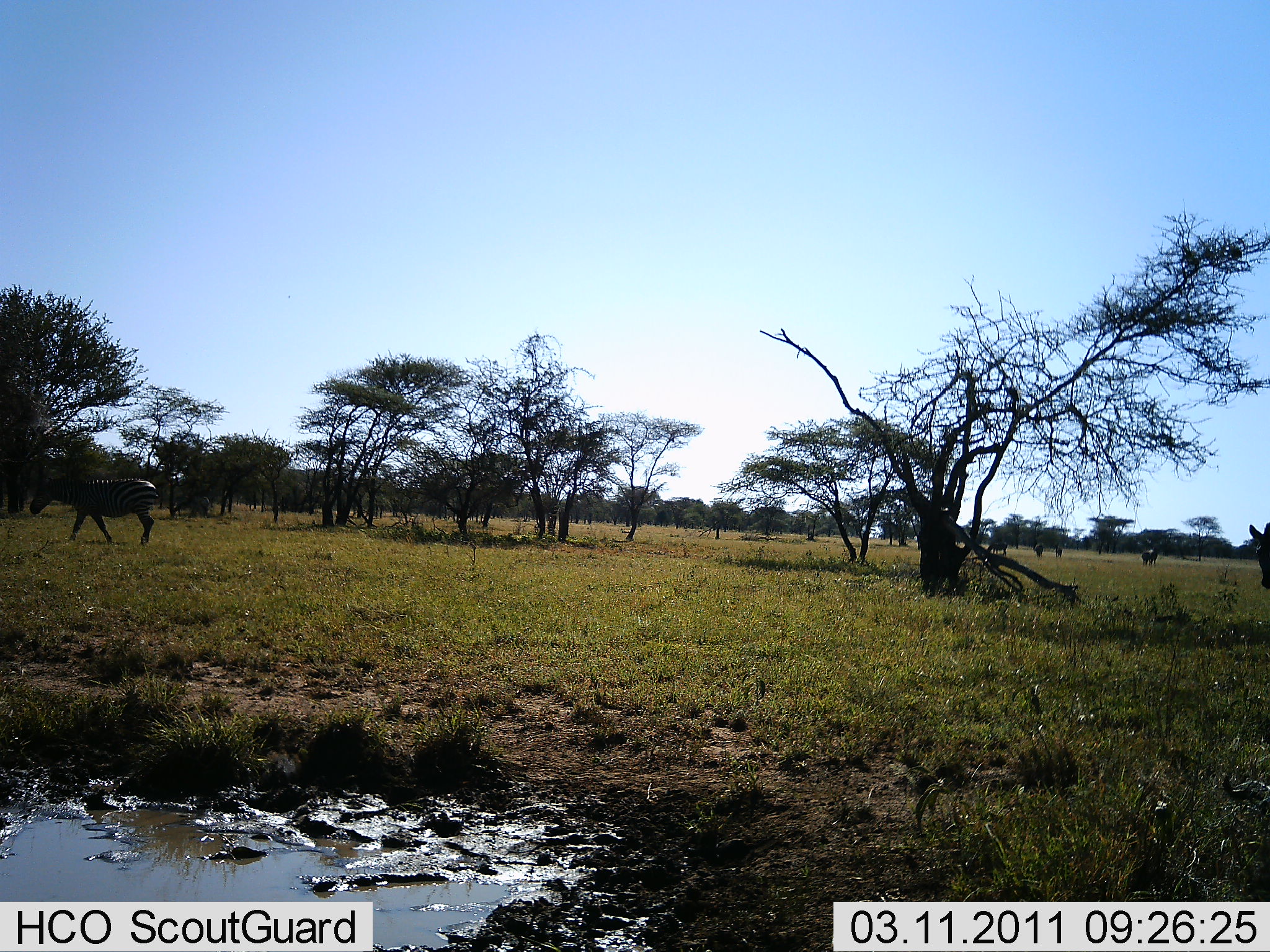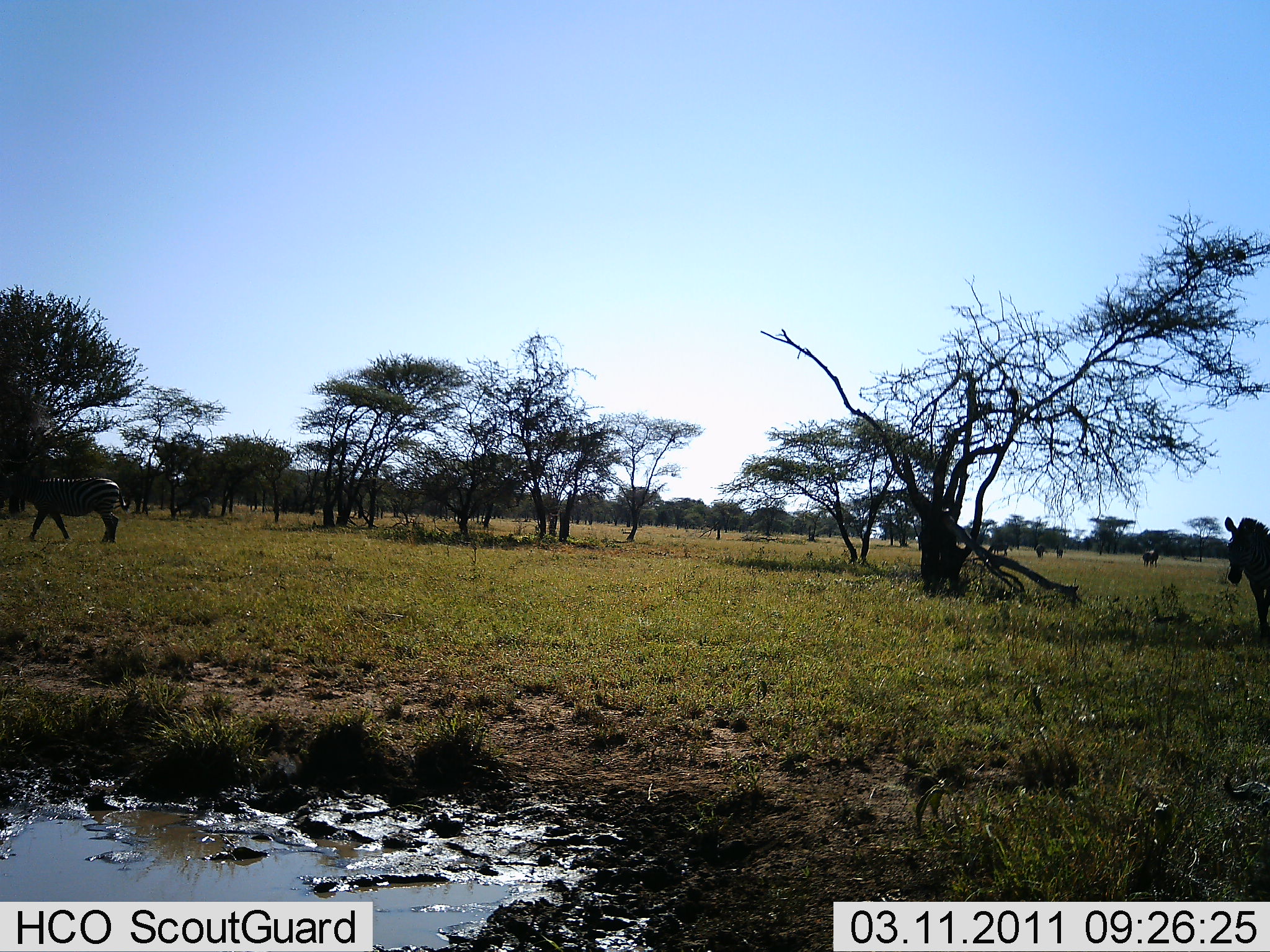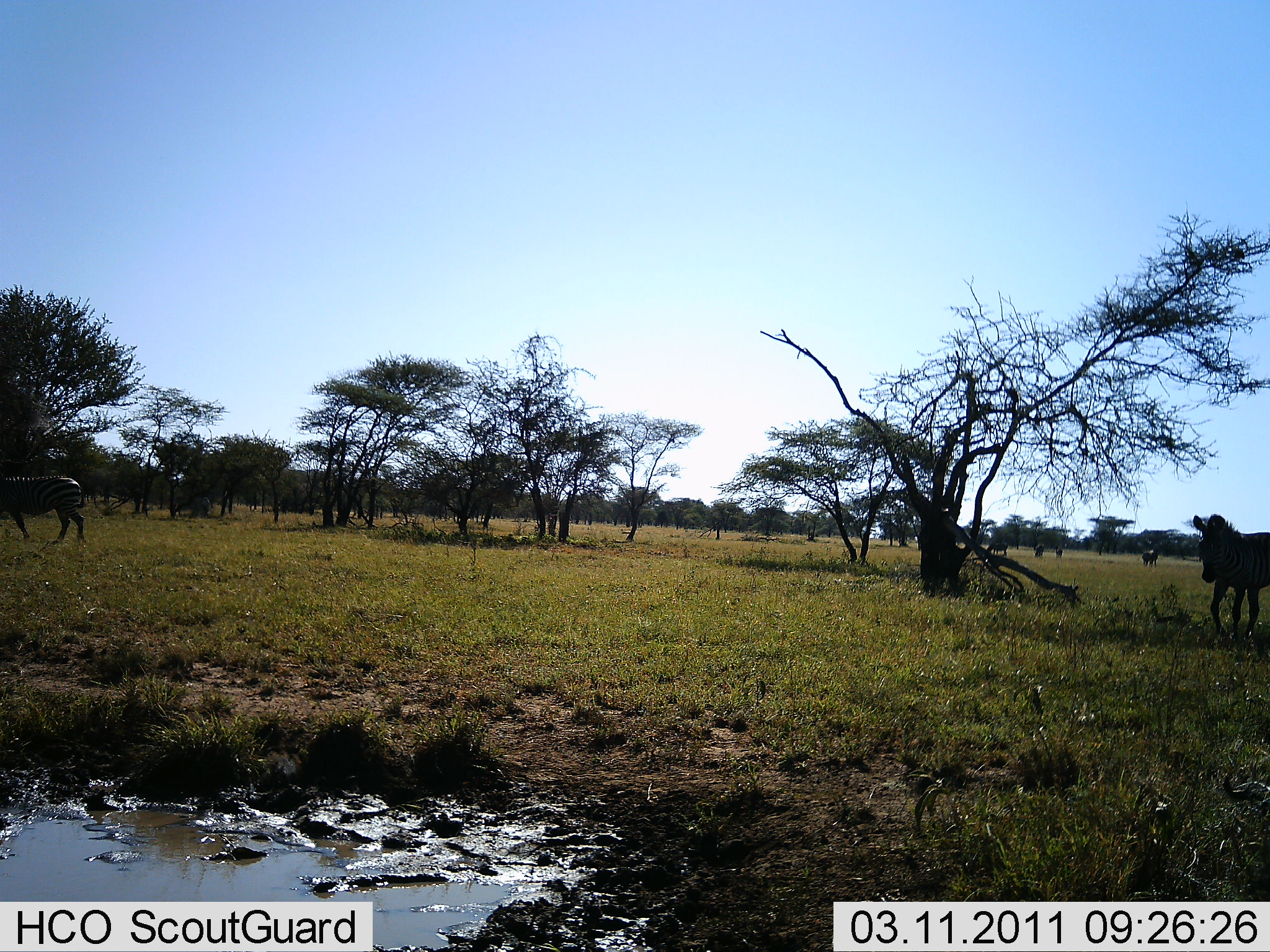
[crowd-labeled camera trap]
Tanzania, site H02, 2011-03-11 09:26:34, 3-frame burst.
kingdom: Animalia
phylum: Chordata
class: Mammalia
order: Perissodactyla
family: Equidae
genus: Equus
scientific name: Equus quagga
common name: plains zebra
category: zebra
Zebra (plains zebra) (Equus quagga), count 2. Behavior (volunteer vote fractions): standing 23%, resting 8%, moving 92%, interacting 0%. Young present (vote fraction): 0%. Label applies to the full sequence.